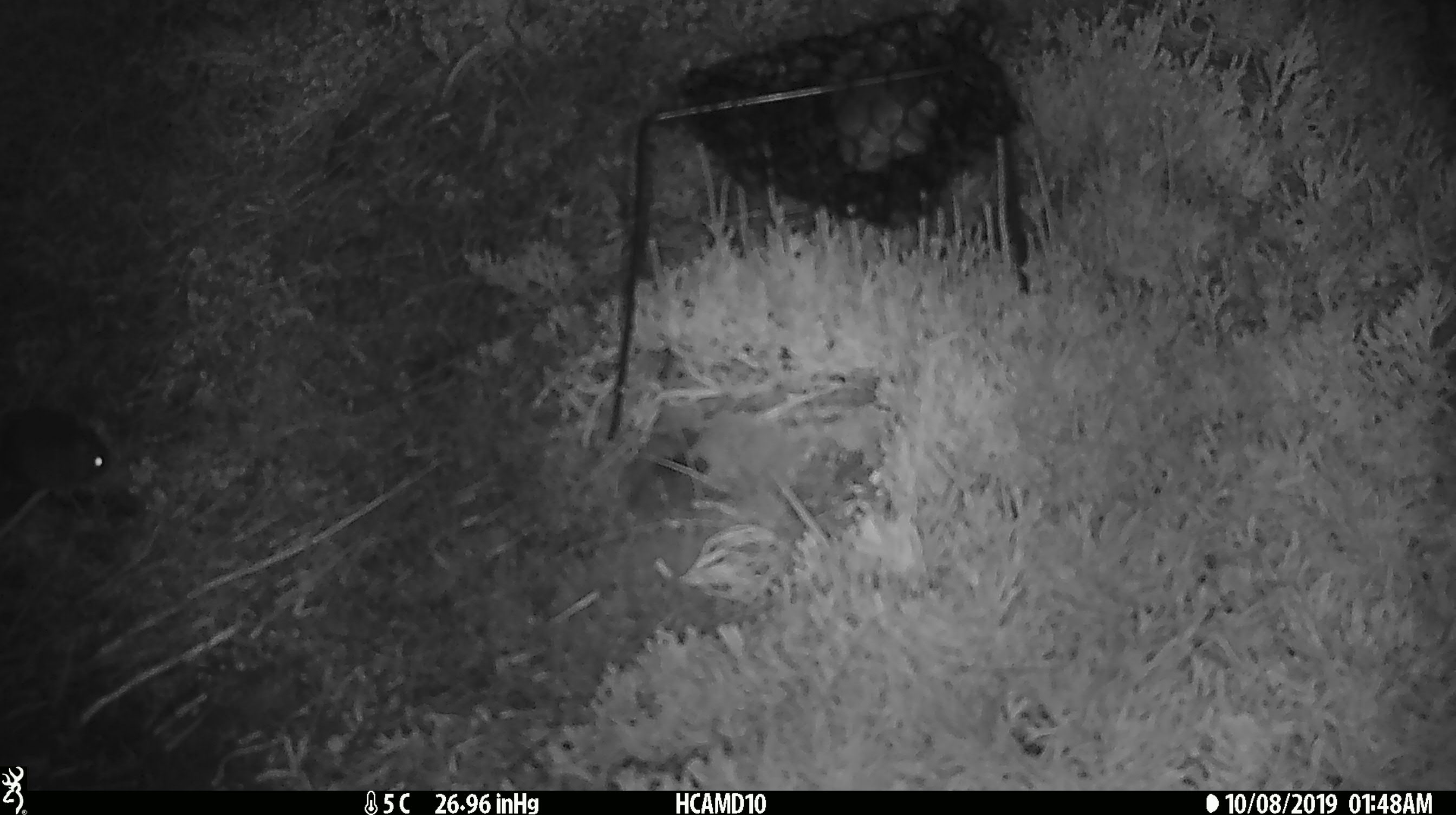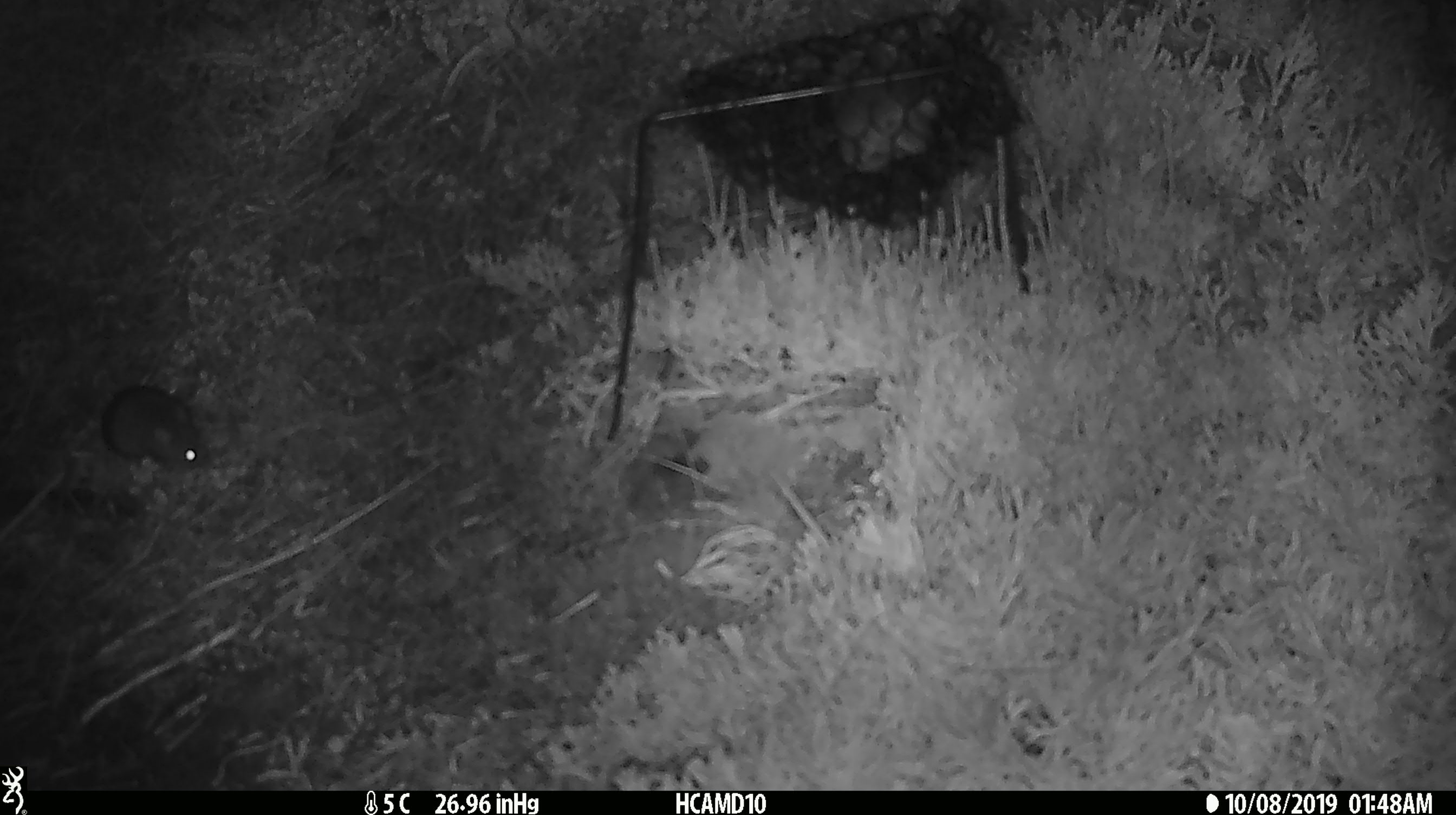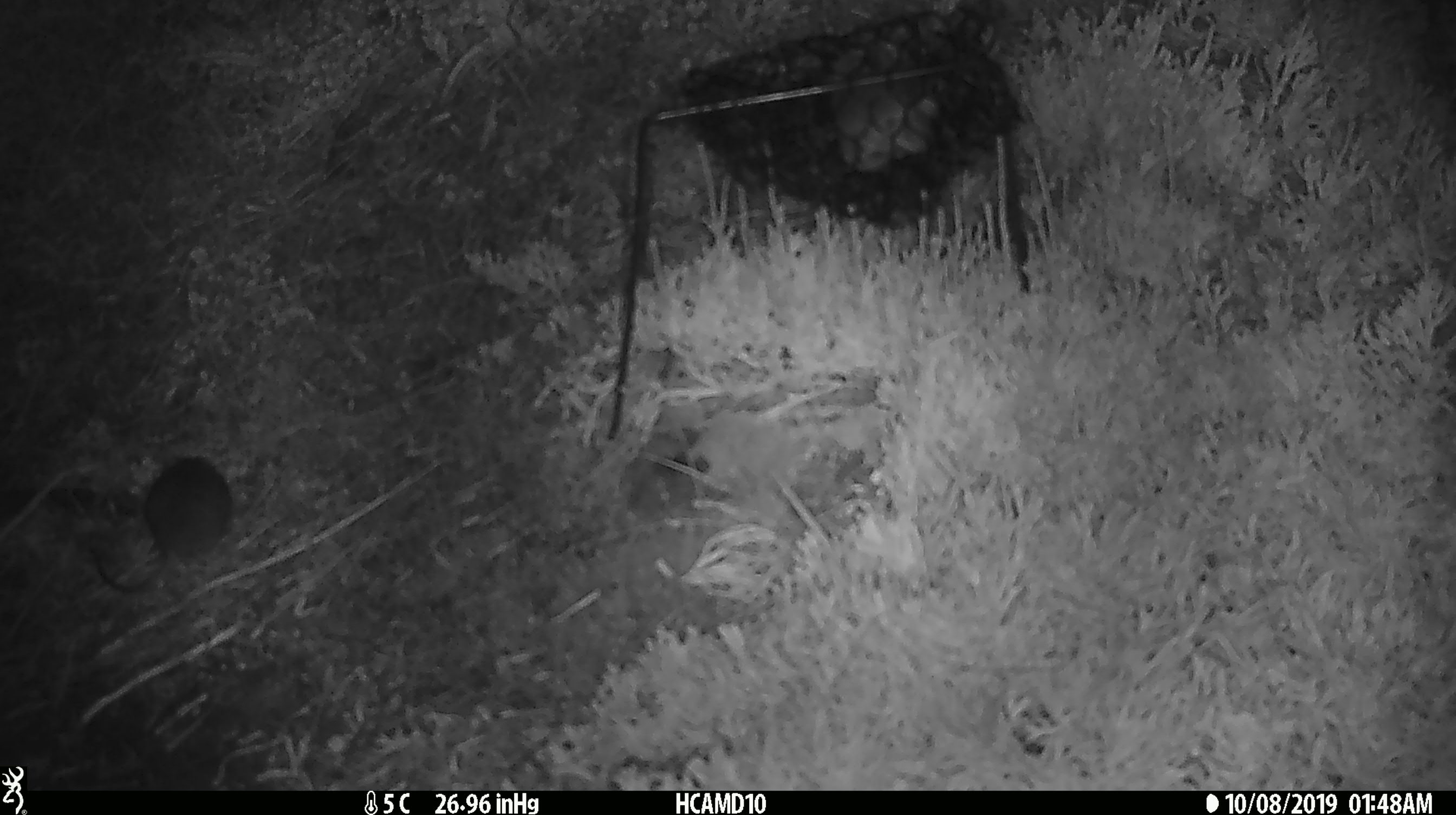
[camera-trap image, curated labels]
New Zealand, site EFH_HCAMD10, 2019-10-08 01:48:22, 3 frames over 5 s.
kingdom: Animalia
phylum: Chordata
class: Mammalia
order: Rodentia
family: Muridae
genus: Mus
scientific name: Mus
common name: mouse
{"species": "mouse (Mus)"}